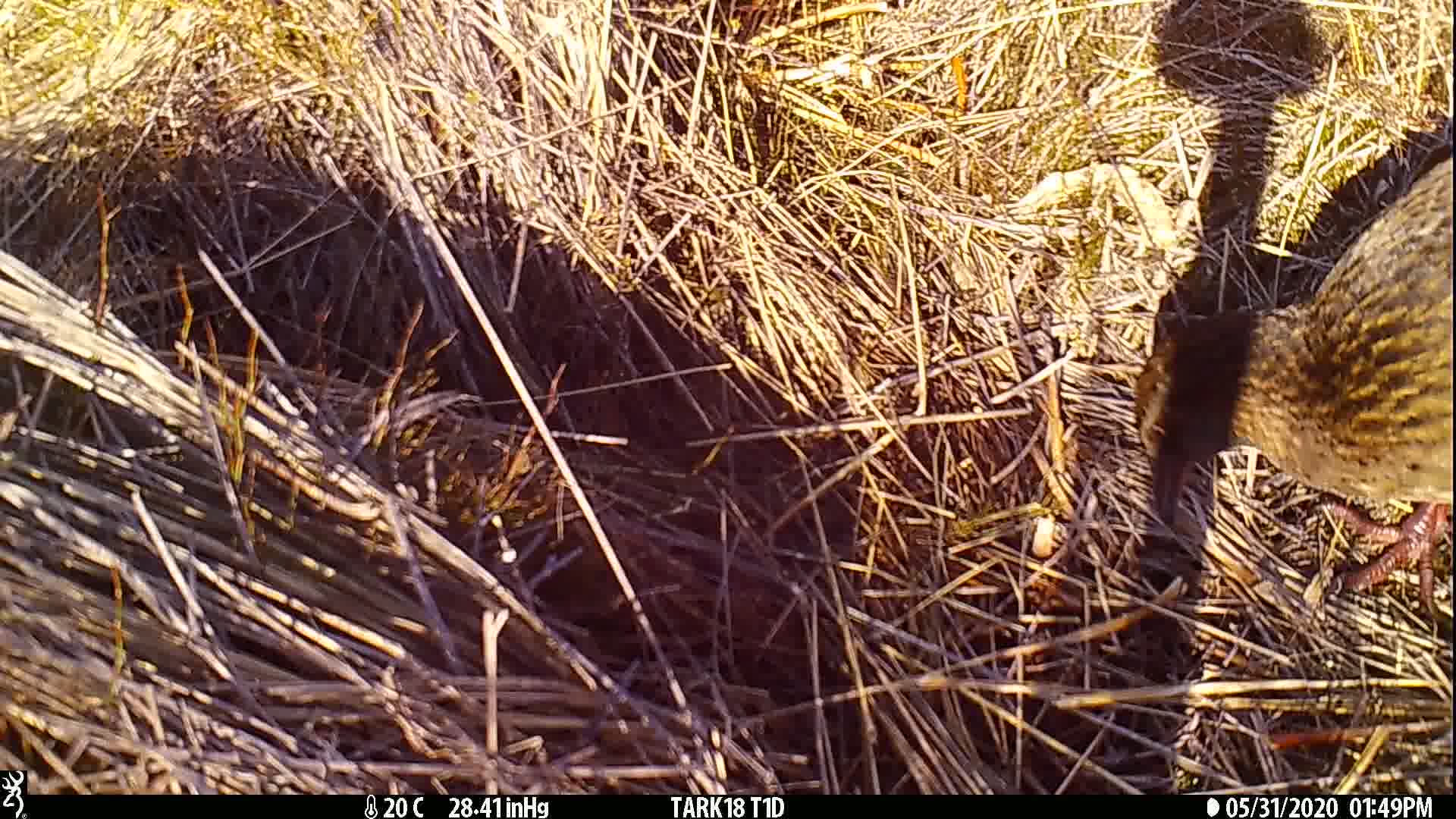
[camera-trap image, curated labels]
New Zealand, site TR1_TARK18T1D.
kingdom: Animalia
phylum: Chordata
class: Aves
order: Gruiformes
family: Rallidae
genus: Gallirallus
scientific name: Gallirallus australis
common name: weka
Weka (Gallirallus australis).